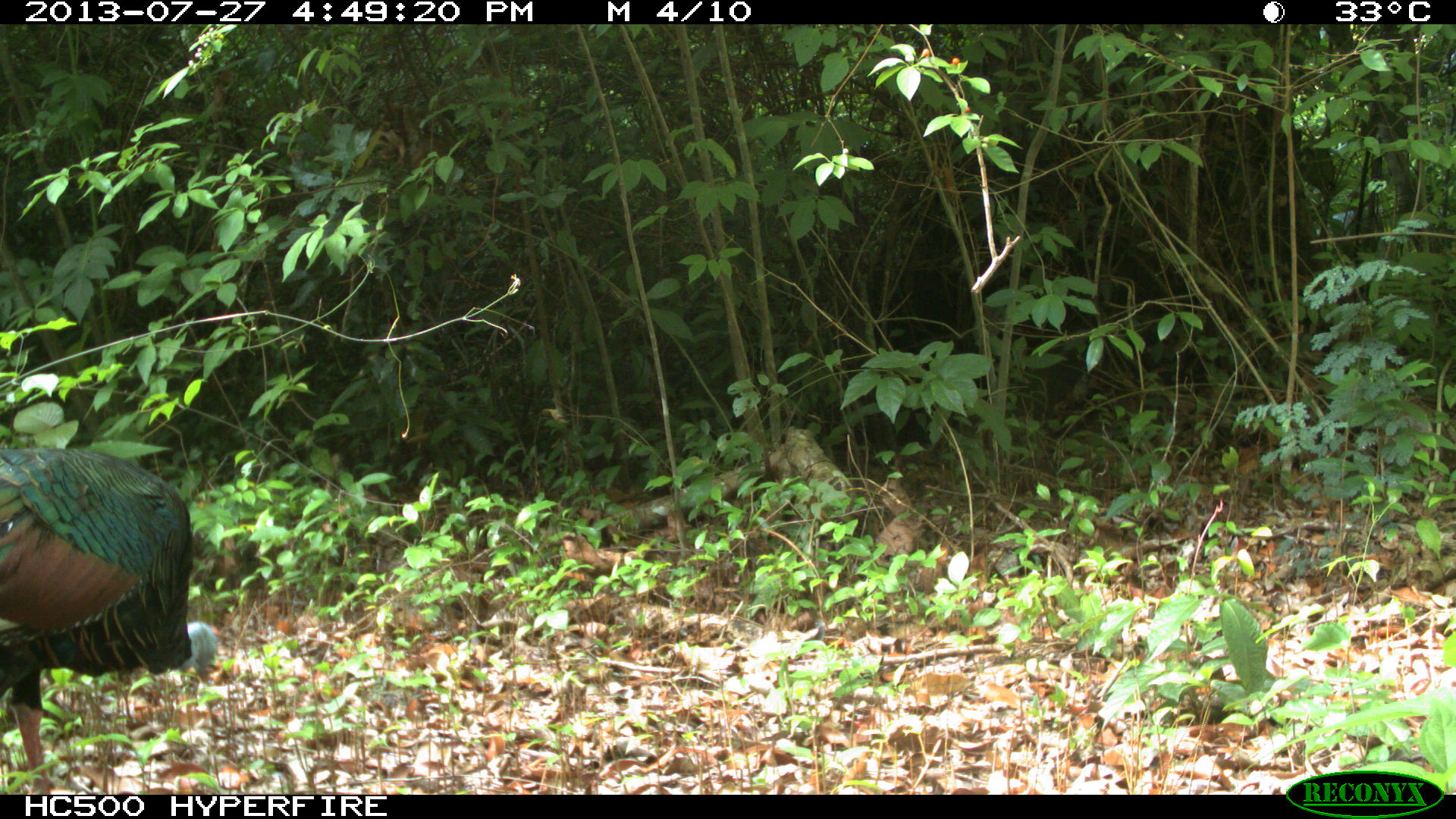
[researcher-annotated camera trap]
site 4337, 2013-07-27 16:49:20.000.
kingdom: Animalia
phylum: Chordata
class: Aves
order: Galliformes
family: Phasianidae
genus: Meleagris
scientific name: Meleagris ocellata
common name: ocellated turkey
Meleagris ocellata (ocellated turkey), count 1, sex male.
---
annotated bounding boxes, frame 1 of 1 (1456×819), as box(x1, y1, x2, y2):
meleagris ocellata: box(0, 446, 220, 794)